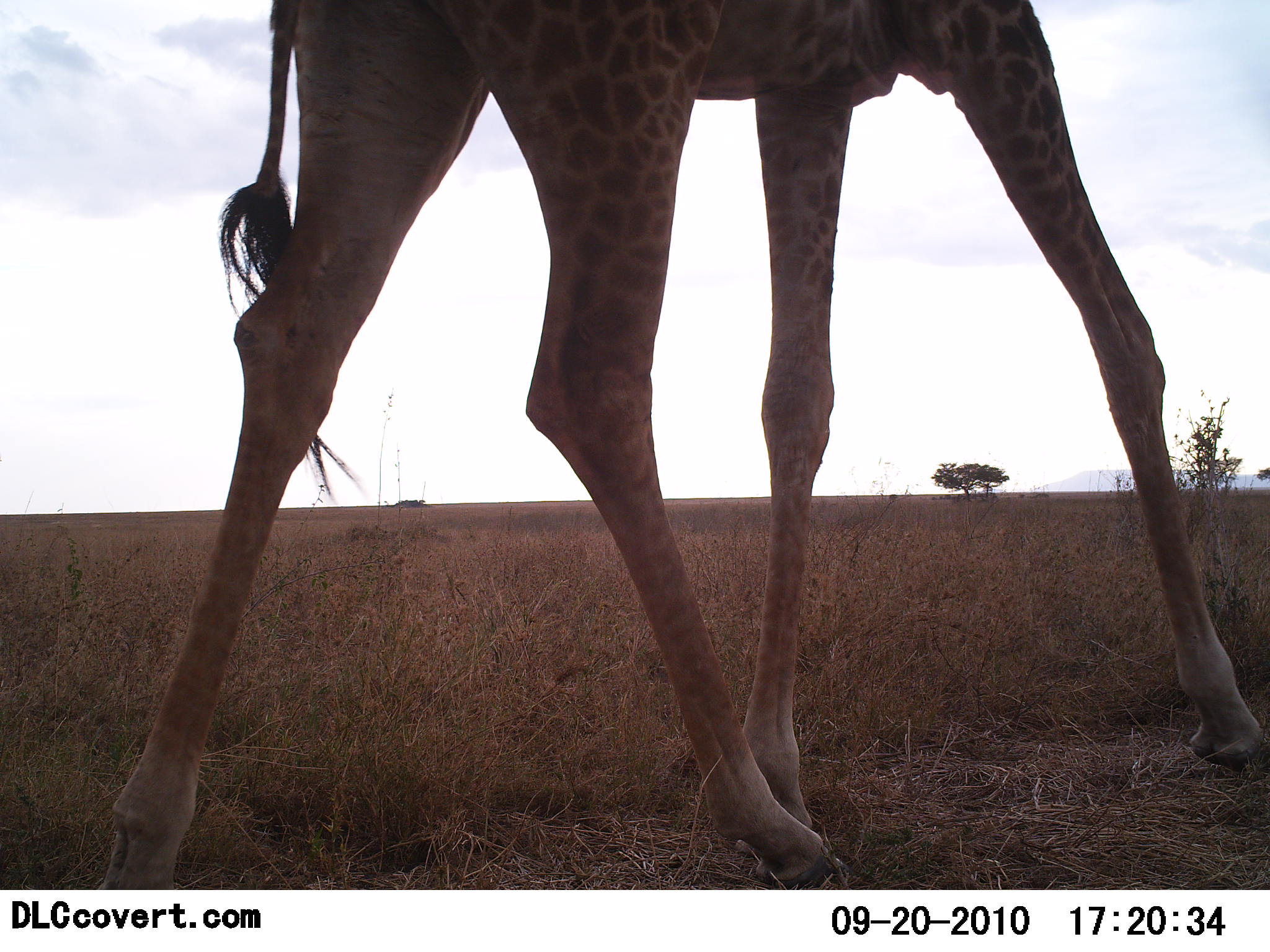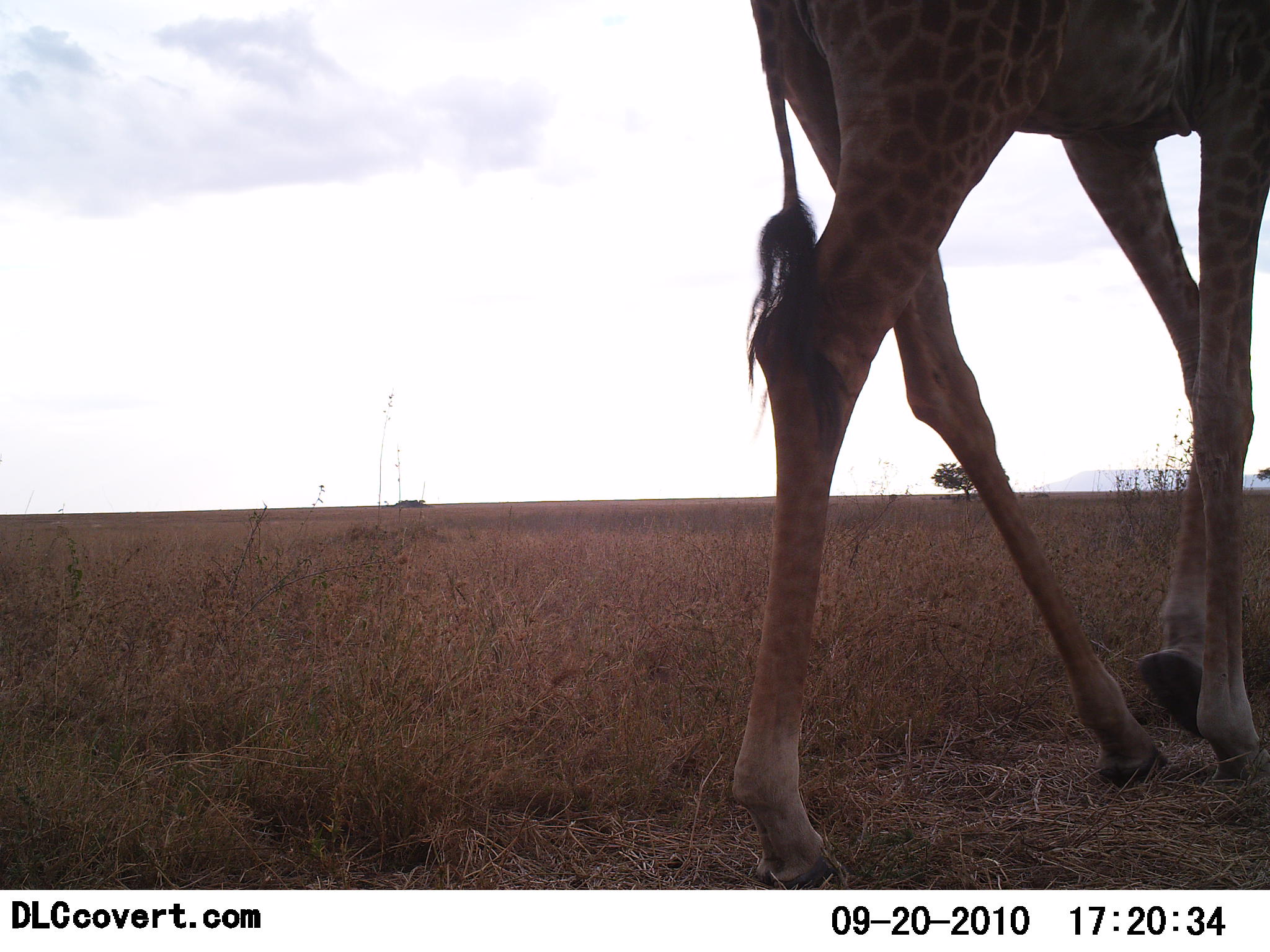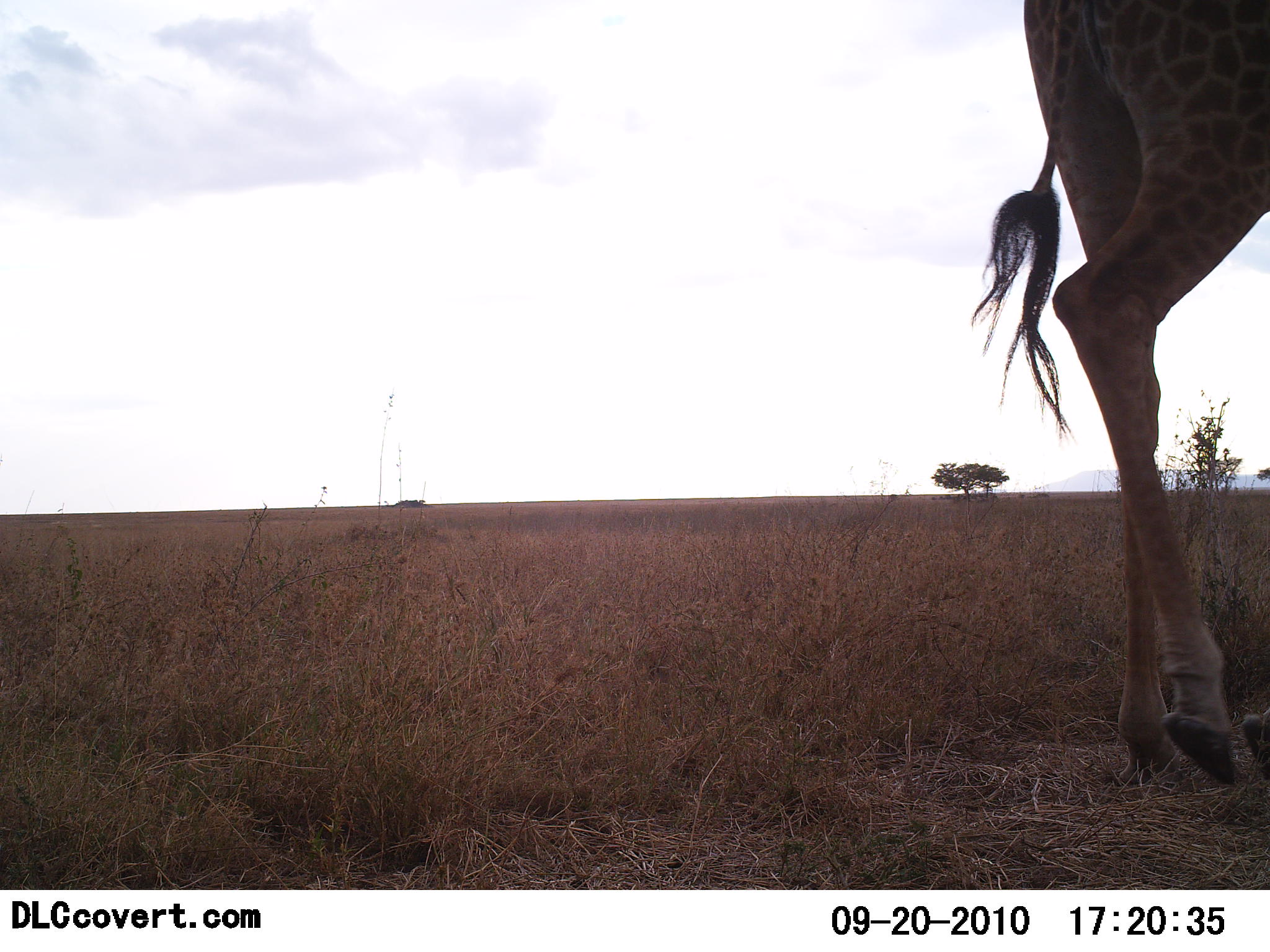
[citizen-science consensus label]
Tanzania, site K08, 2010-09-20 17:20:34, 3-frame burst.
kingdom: Animalia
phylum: Chordata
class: Mammalia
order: Artiodactyla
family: Giraffidae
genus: Giraffa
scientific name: Giraffa camelopardalis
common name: giraffe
Giraffe (Giraffa camelopardalis), count 1. Behavior (volunteer vote fractions): standing 5%, resting 0%, moving 95%, interacting 0%. Young present (vote fraction): 0%. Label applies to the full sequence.